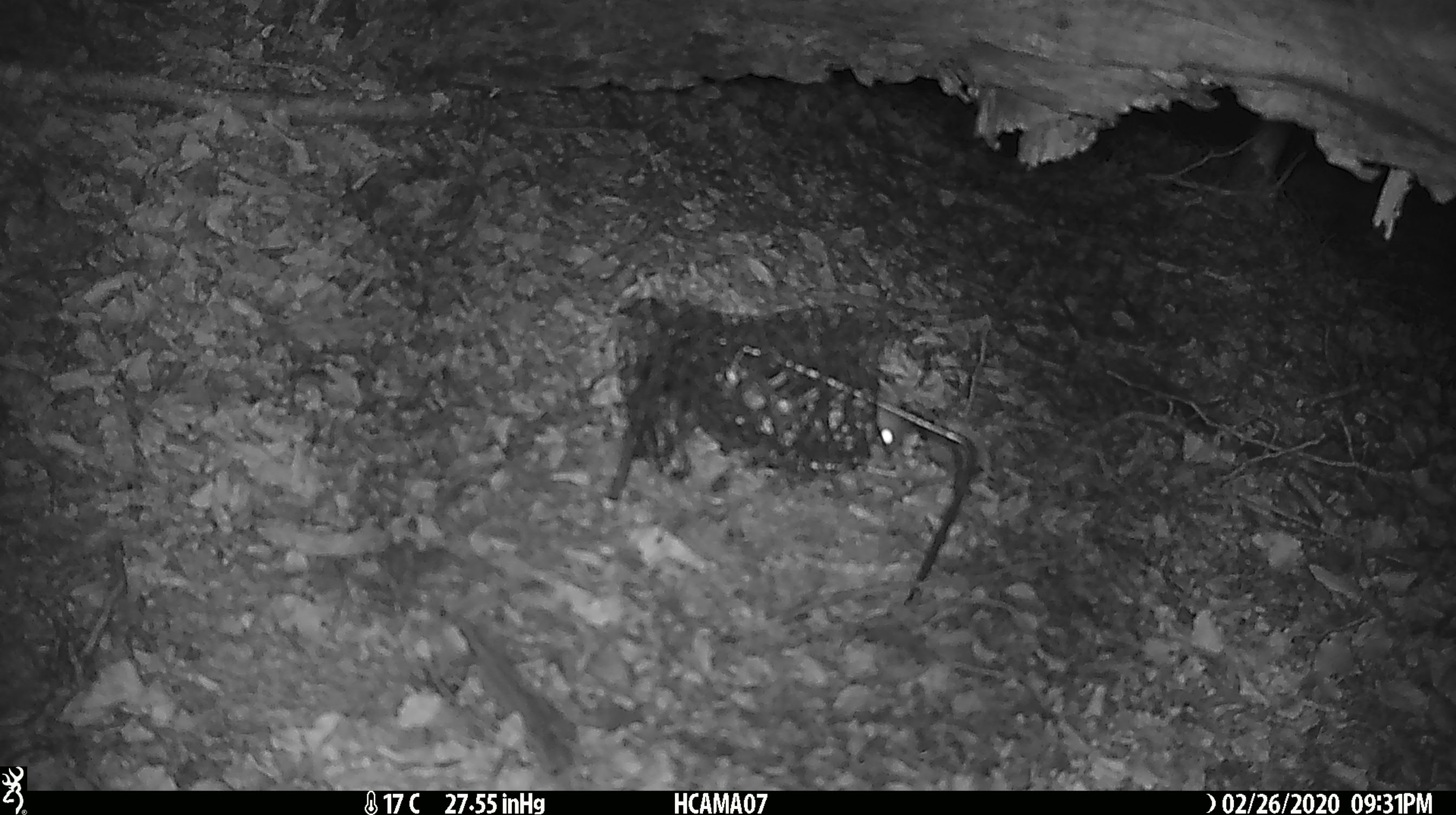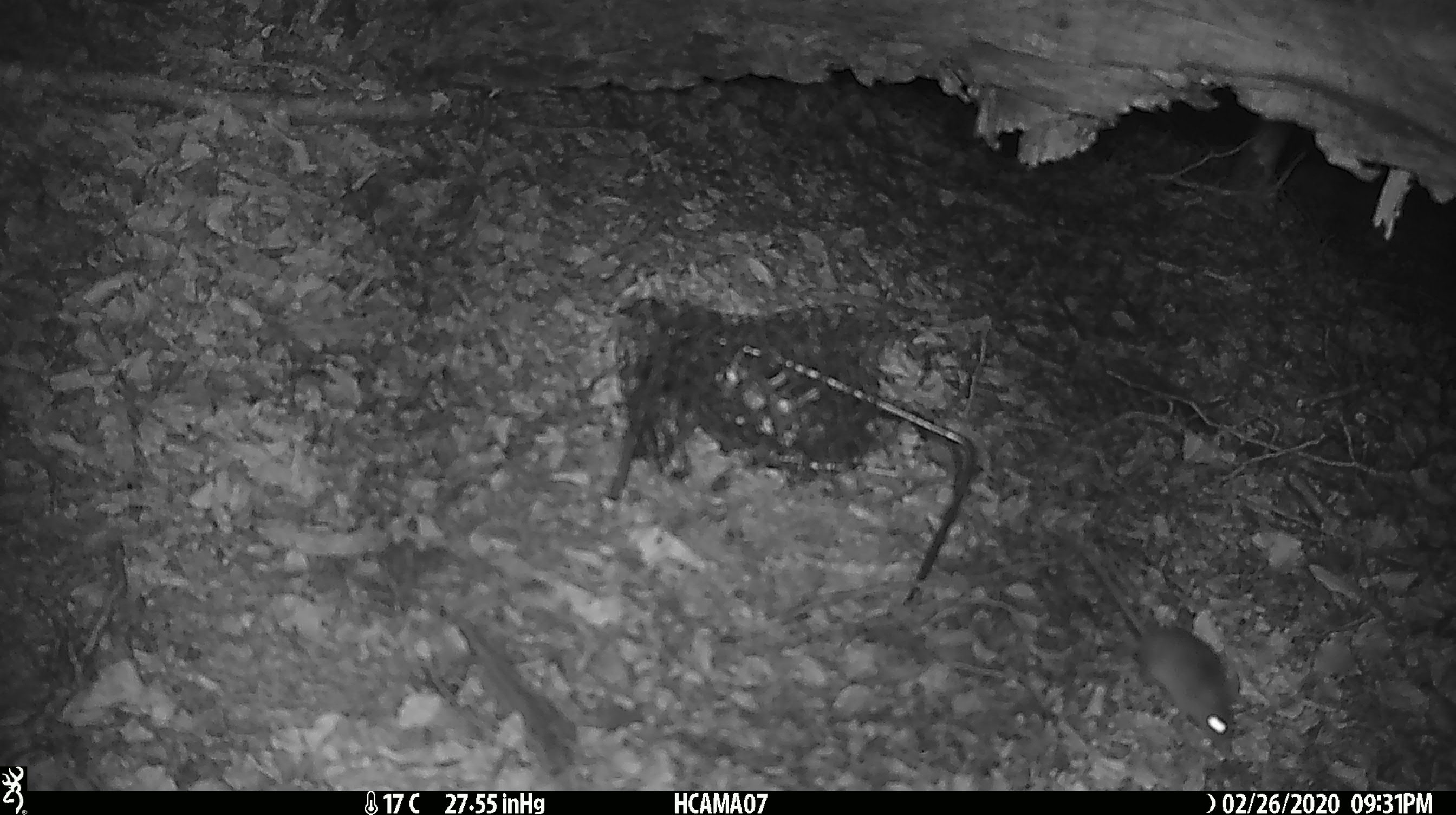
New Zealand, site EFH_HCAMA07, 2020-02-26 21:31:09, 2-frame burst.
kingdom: Animalia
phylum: Chordata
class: Mammalia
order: Rodentia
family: Muridae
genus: Mus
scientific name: Mus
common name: mouse